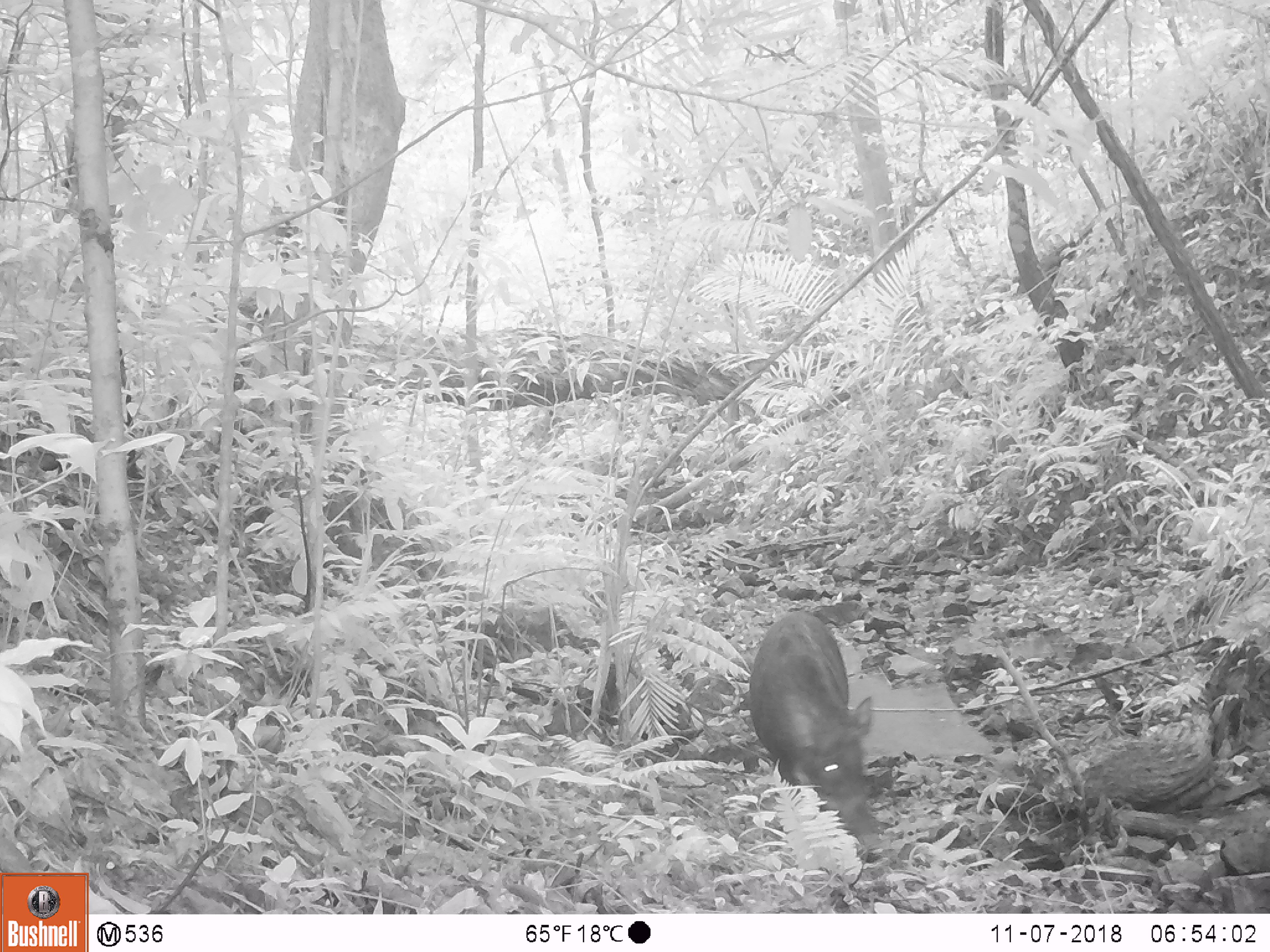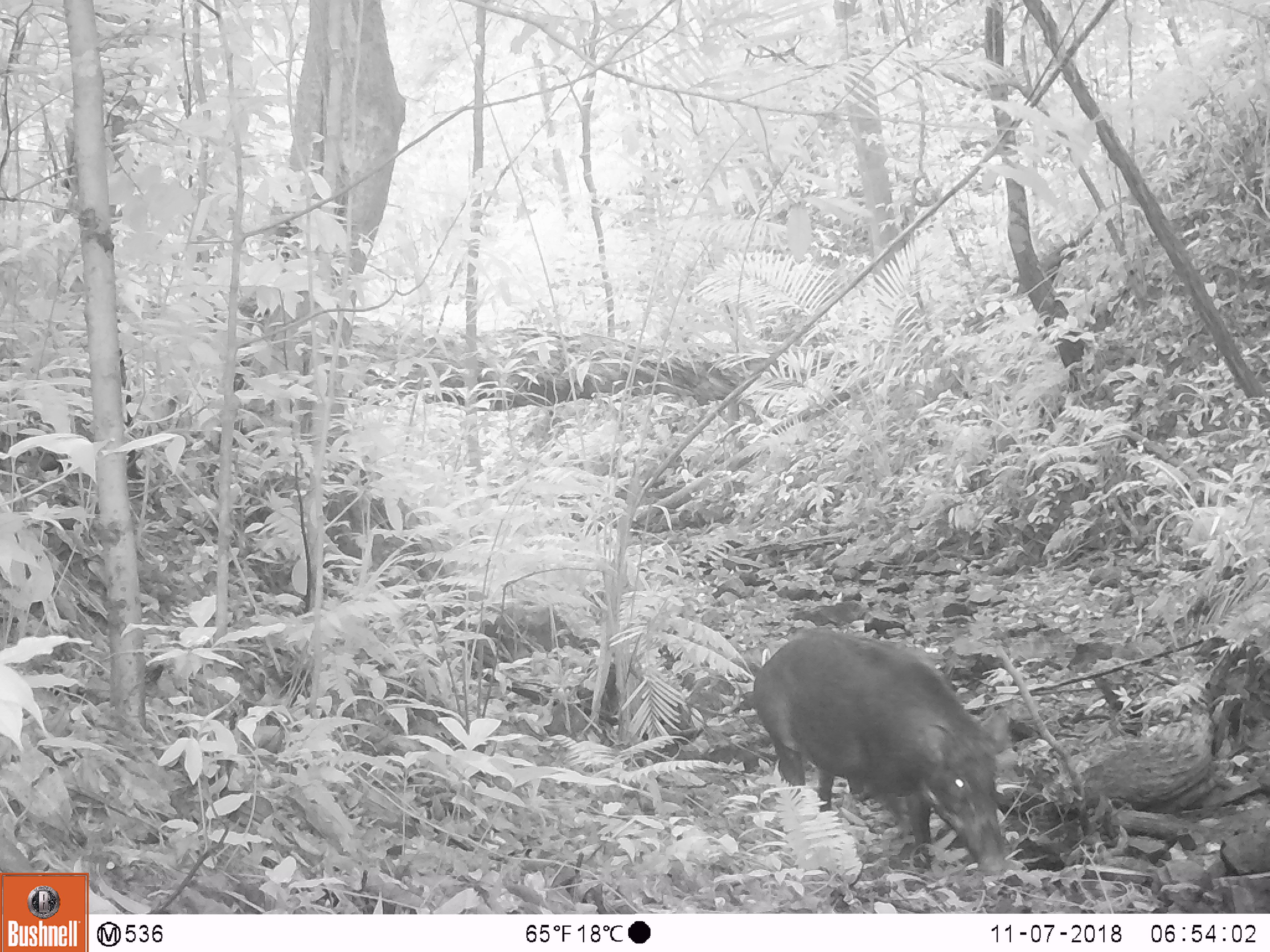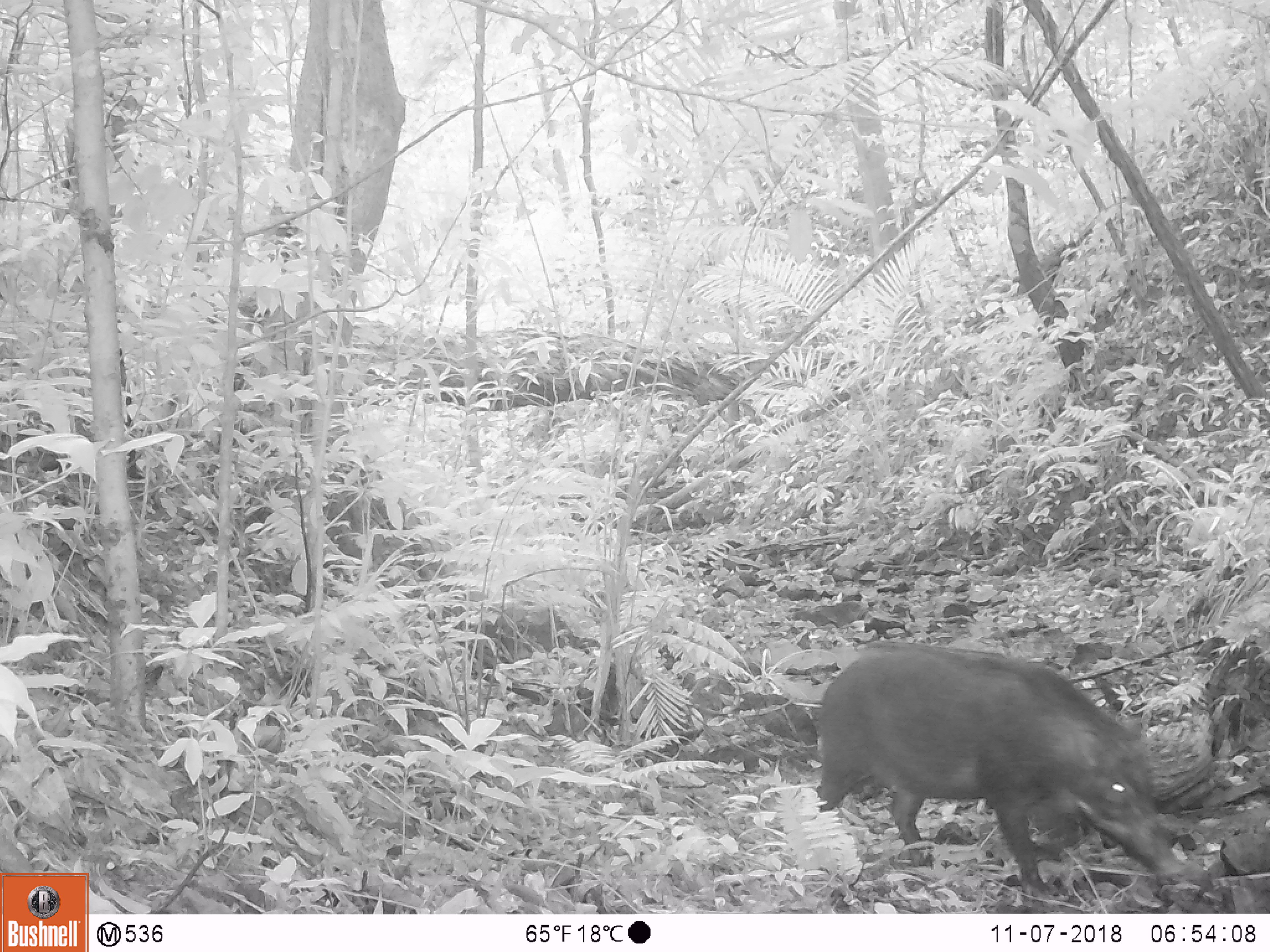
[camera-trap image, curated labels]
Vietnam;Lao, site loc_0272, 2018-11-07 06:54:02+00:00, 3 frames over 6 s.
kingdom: Animalia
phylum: Chordata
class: Mammalia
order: Artiodactyla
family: Suidae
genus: Sus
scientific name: Sus scrofa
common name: eurasian wild pig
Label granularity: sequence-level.